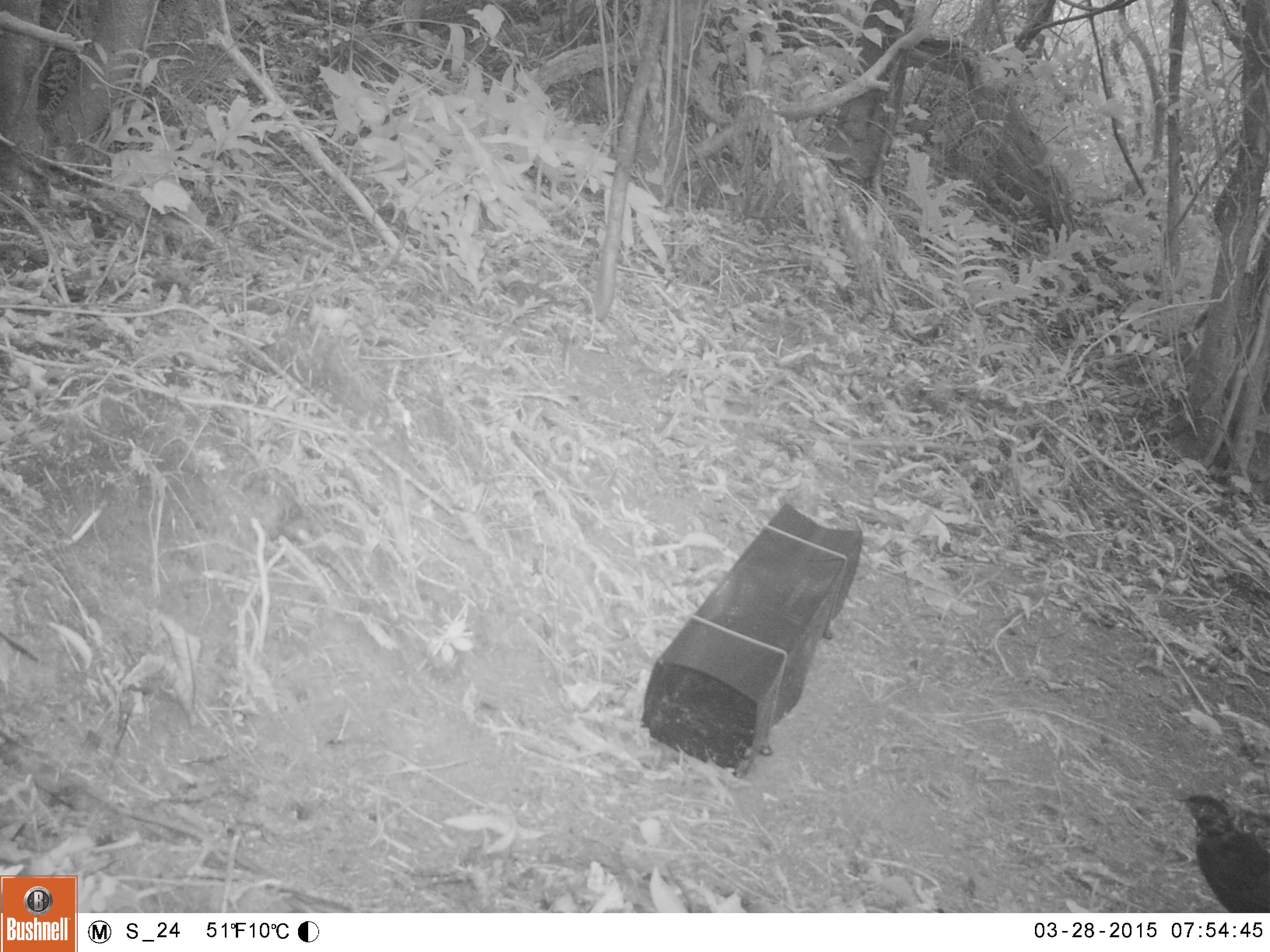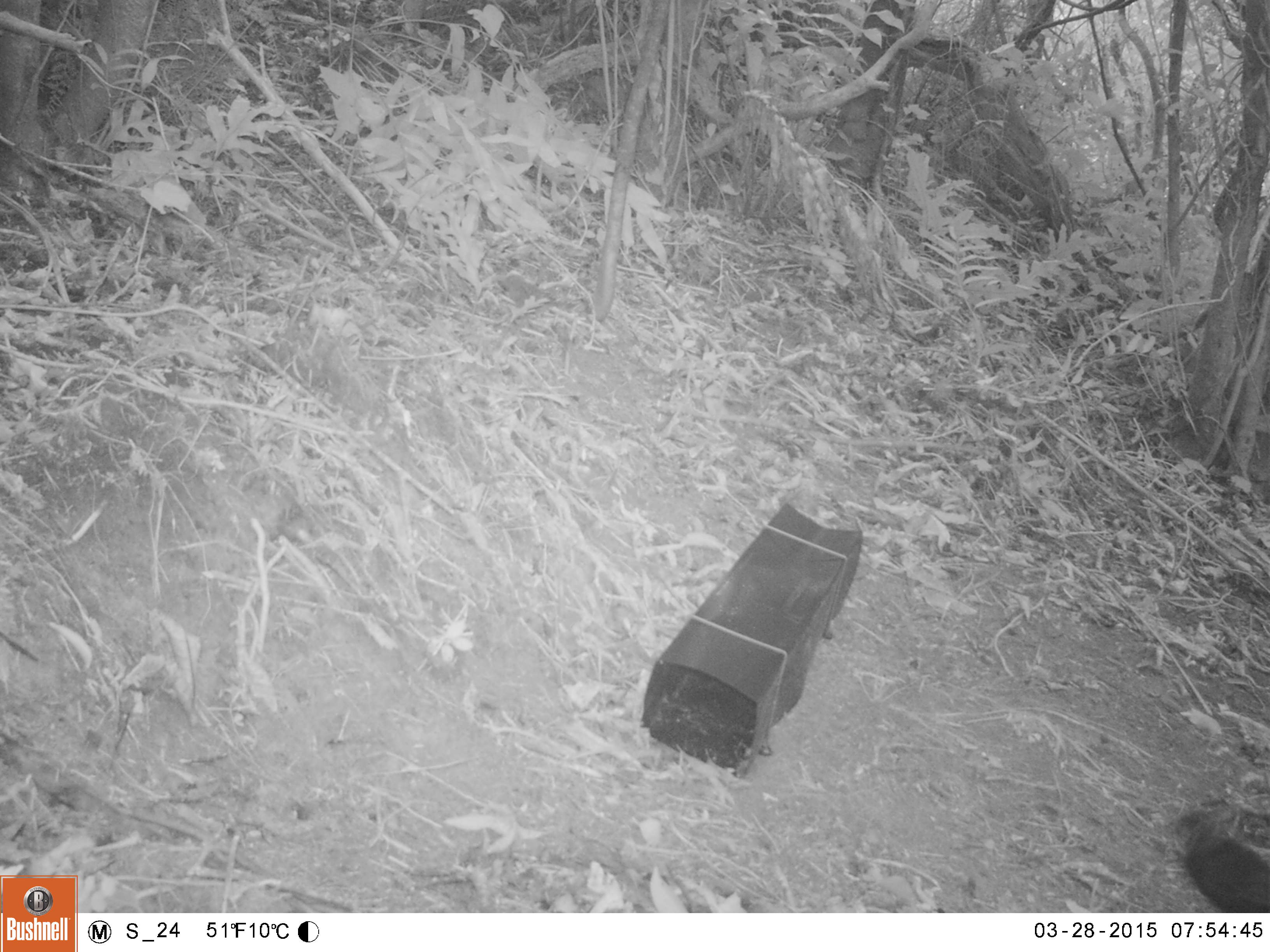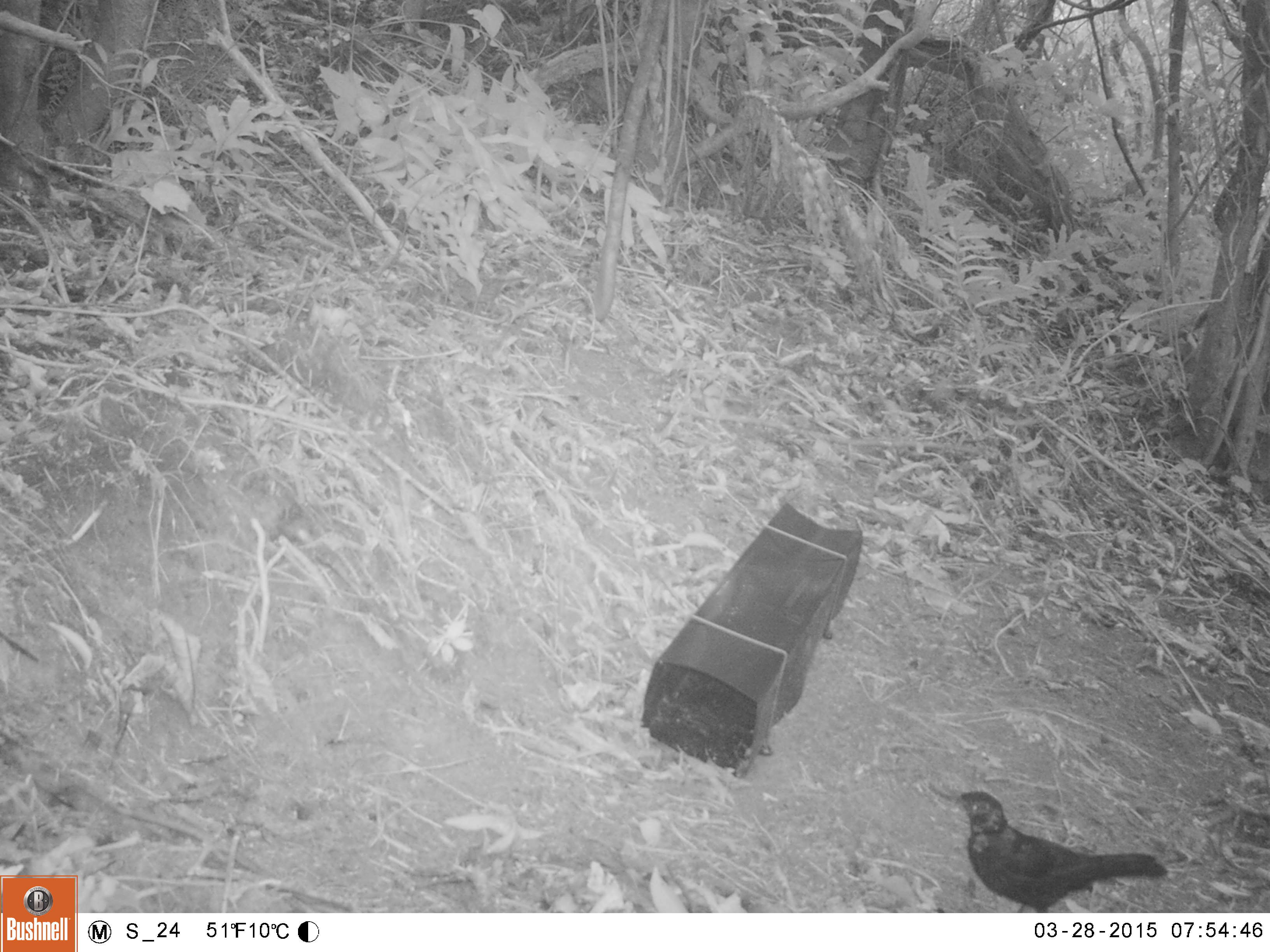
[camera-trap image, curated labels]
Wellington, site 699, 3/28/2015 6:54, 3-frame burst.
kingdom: Animalia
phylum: Chordata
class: Aves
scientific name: Aves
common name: bird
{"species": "bird (Aves)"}